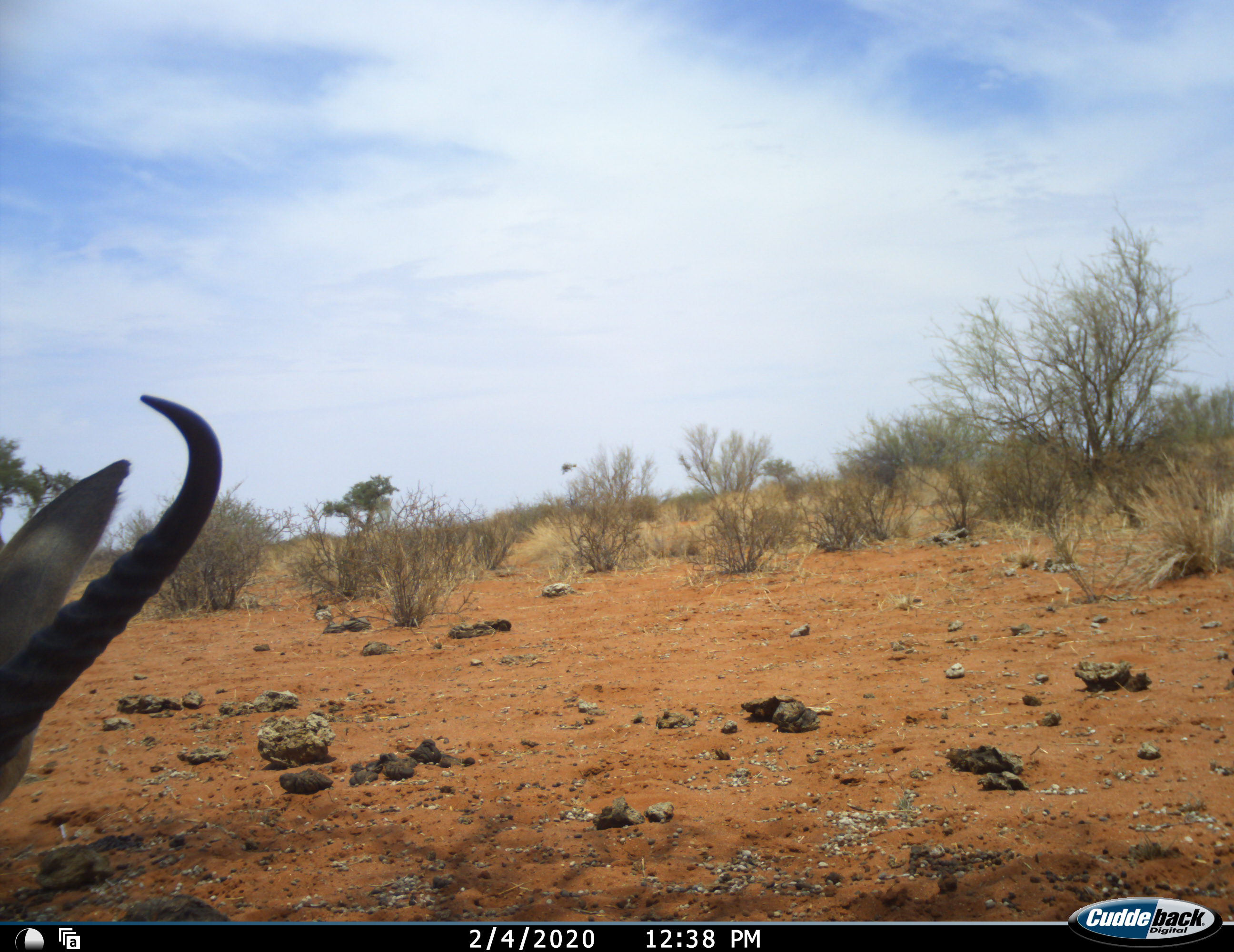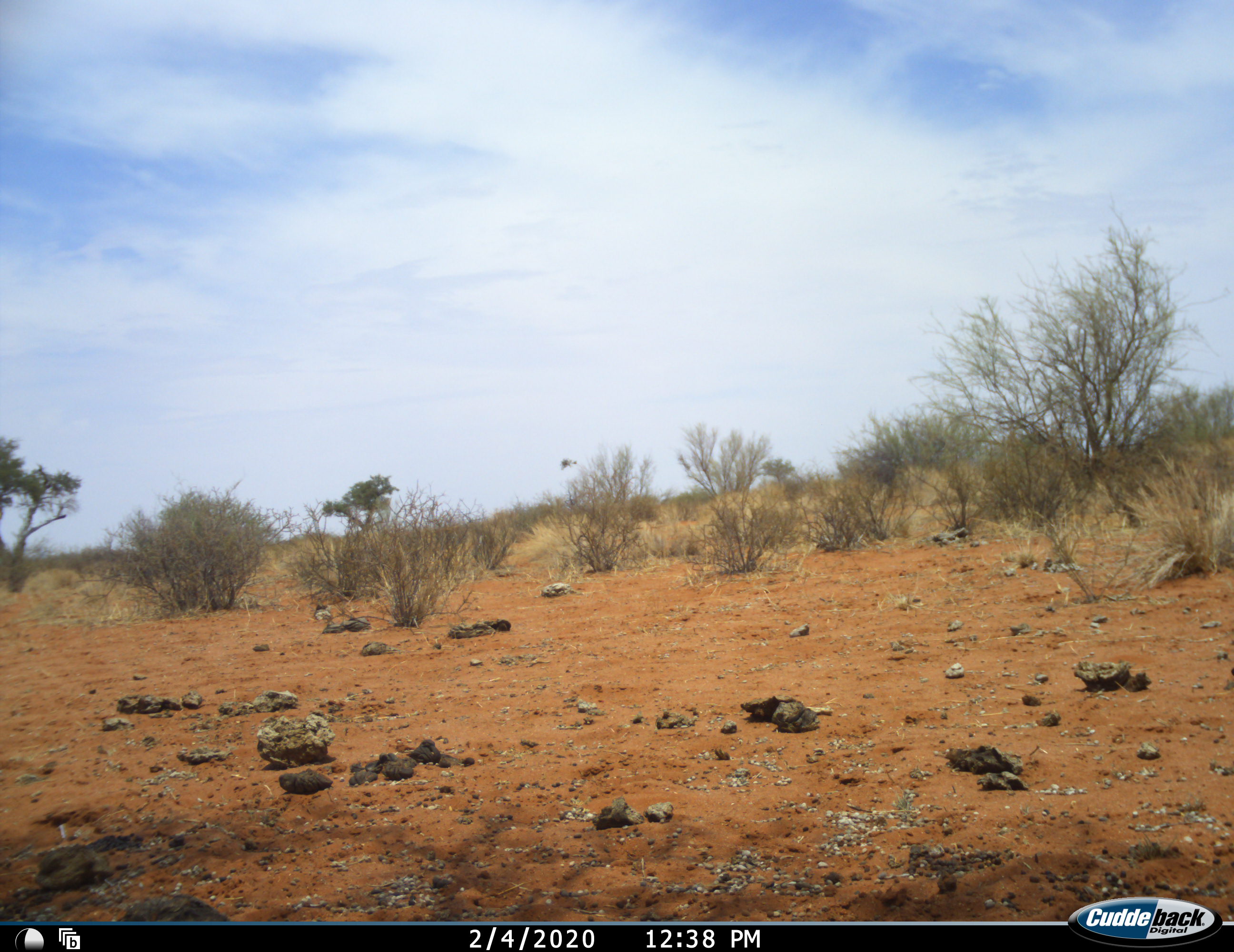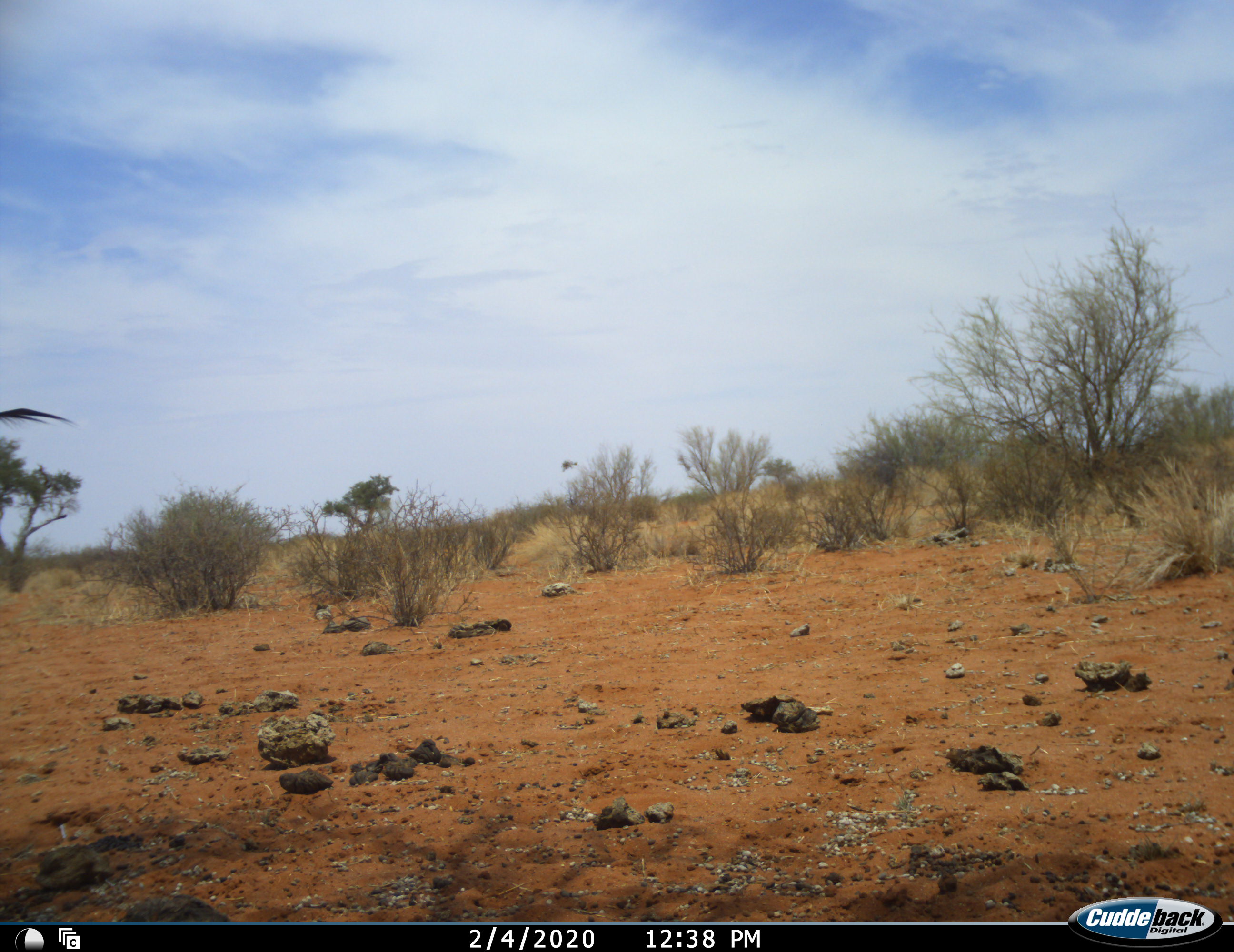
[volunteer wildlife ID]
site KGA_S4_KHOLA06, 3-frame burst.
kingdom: Animalia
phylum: Chordata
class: Mammalia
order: Artiodactyla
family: Bovidae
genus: Antidorcas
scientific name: Antidorcas marsupialis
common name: springbok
Springbok (Antidorcas marsupialis), count 1. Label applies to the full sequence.